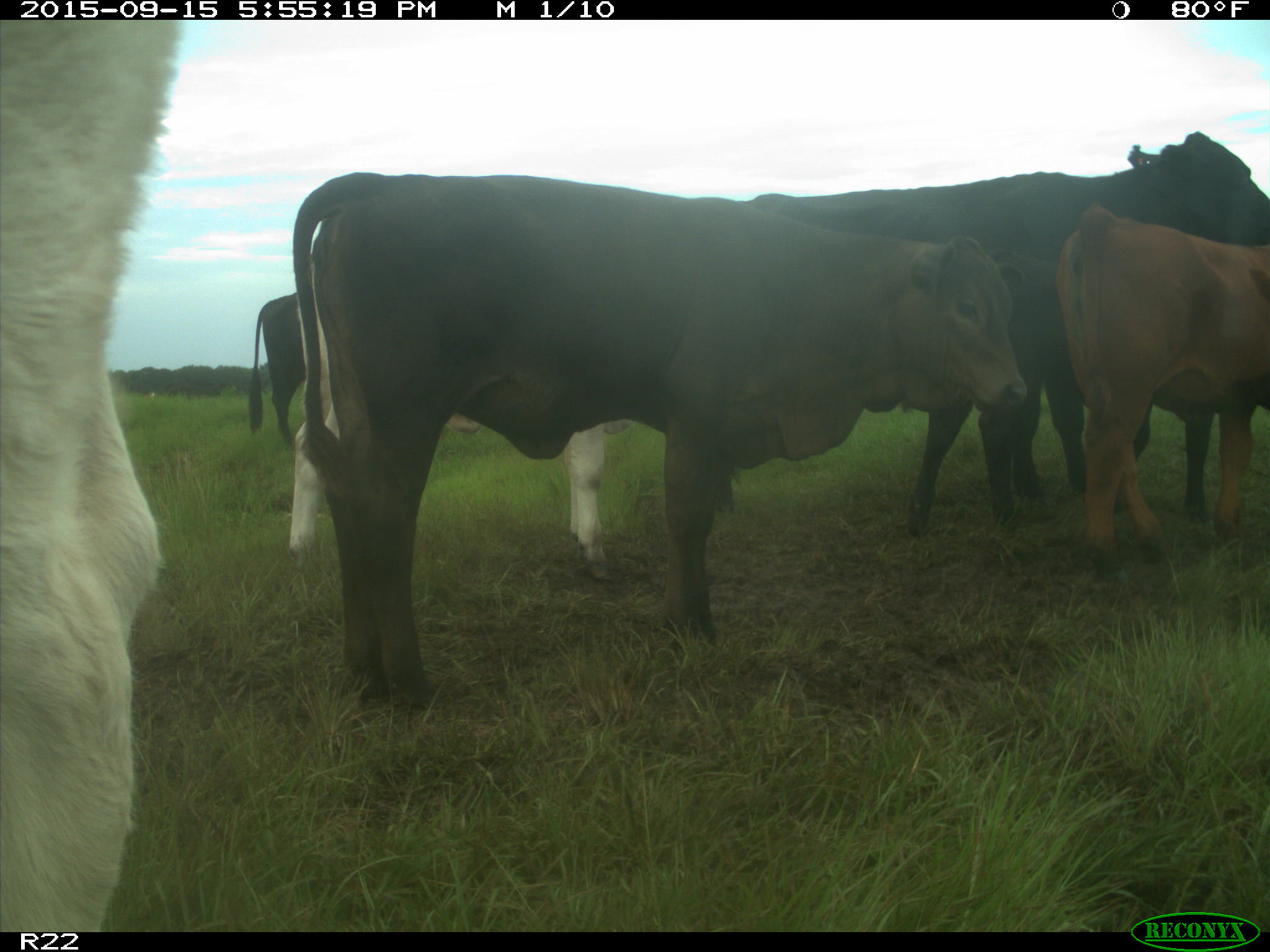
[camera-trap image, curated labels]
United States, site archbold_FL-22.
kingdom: Animalia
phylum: Chordata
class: Mammalia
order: Artiodactyla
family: Bovidae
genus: Bos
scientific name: Bos taurus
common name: domestic cow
Bos taurus (domestic cow).